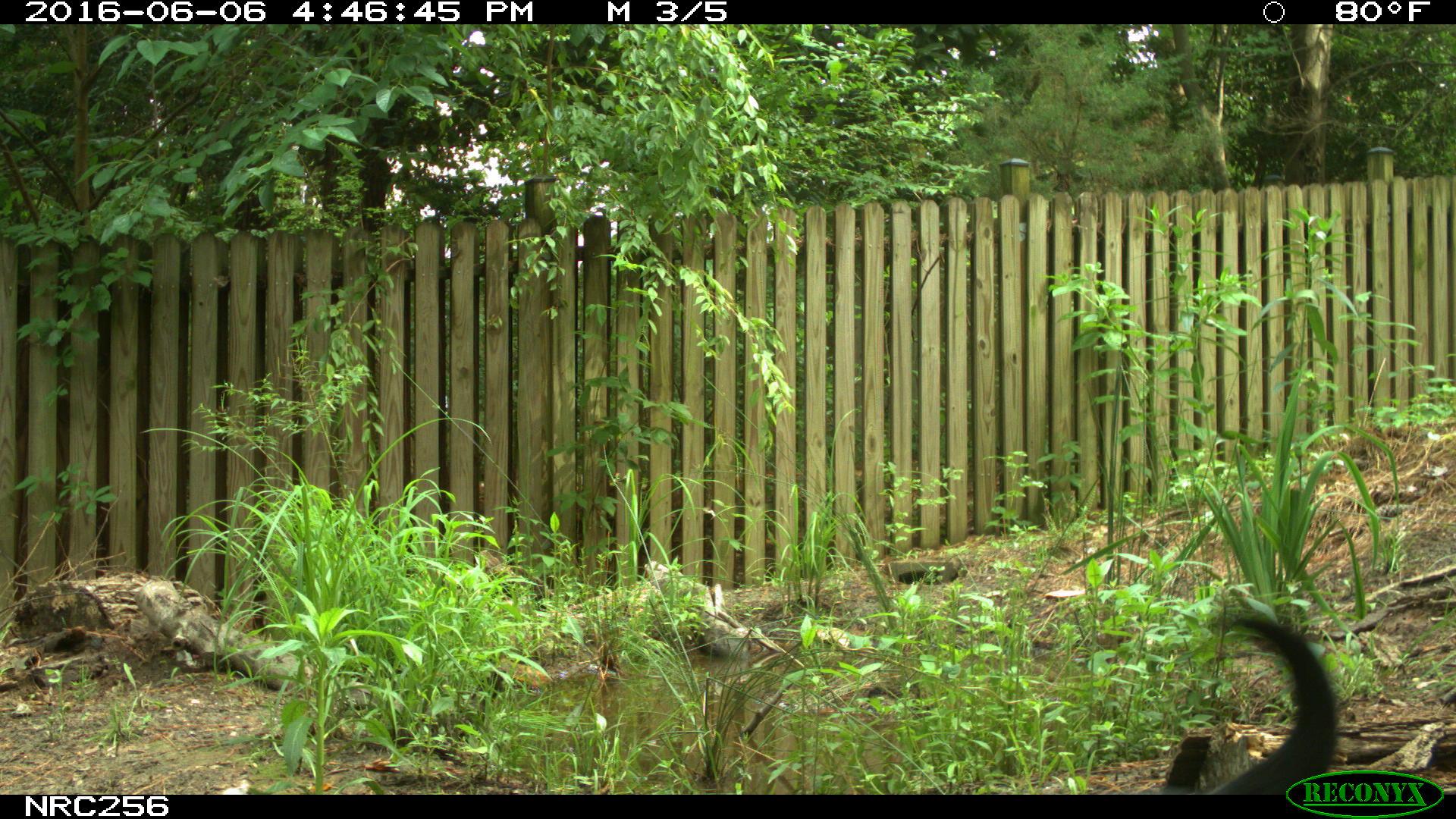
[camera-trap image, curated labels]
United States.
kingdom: Animalia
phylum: Chordata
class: Mammalia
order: Carnivora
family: Canidae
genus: Canis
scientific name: Canis familiaris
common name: domestic dog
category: Dog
Dog (domestic dog) (Canis familiaris).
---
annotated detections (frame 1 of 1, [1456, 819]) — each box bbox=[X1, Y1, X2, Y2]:
Dog: bbox=[1128, 595, 1345, 793]